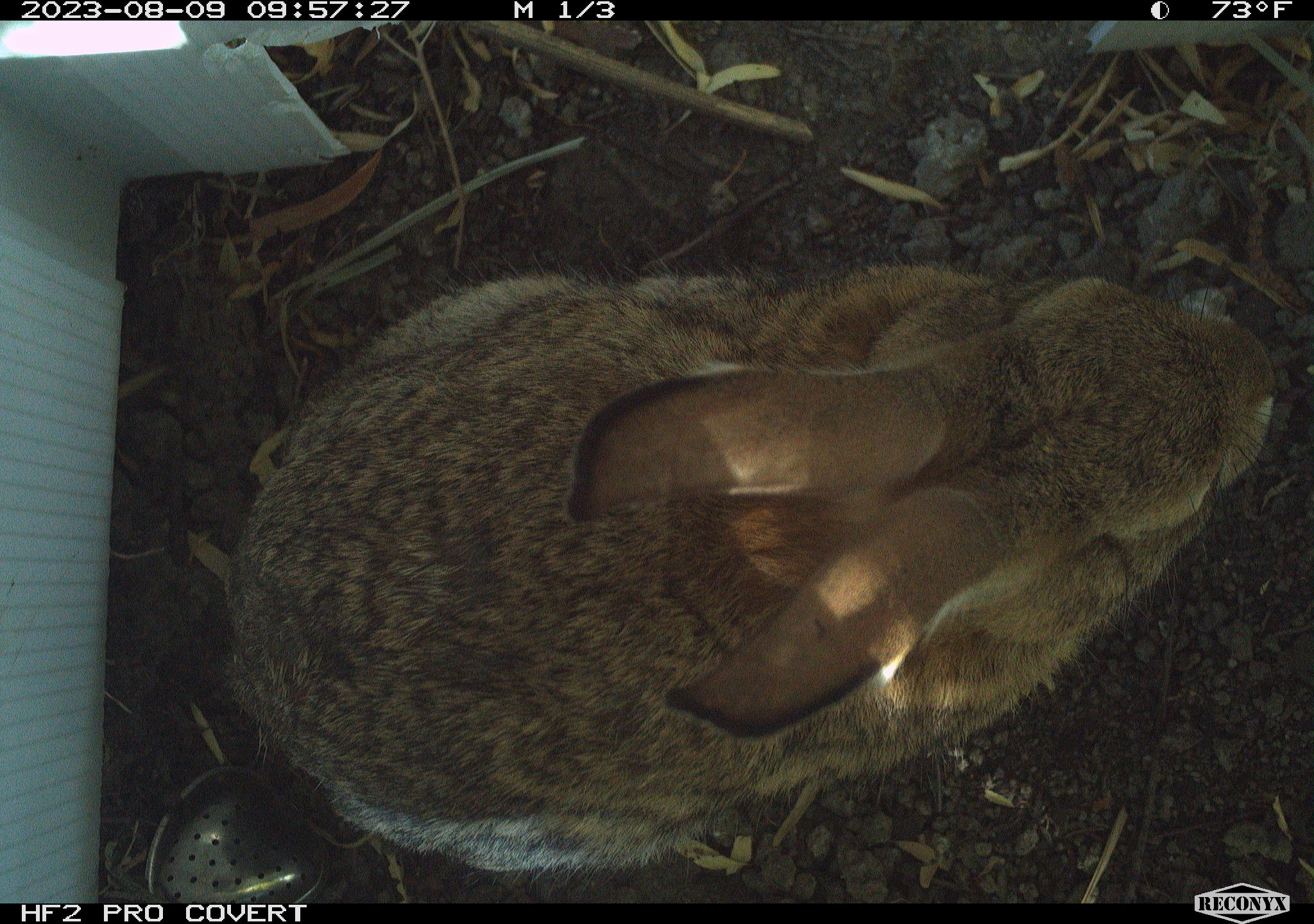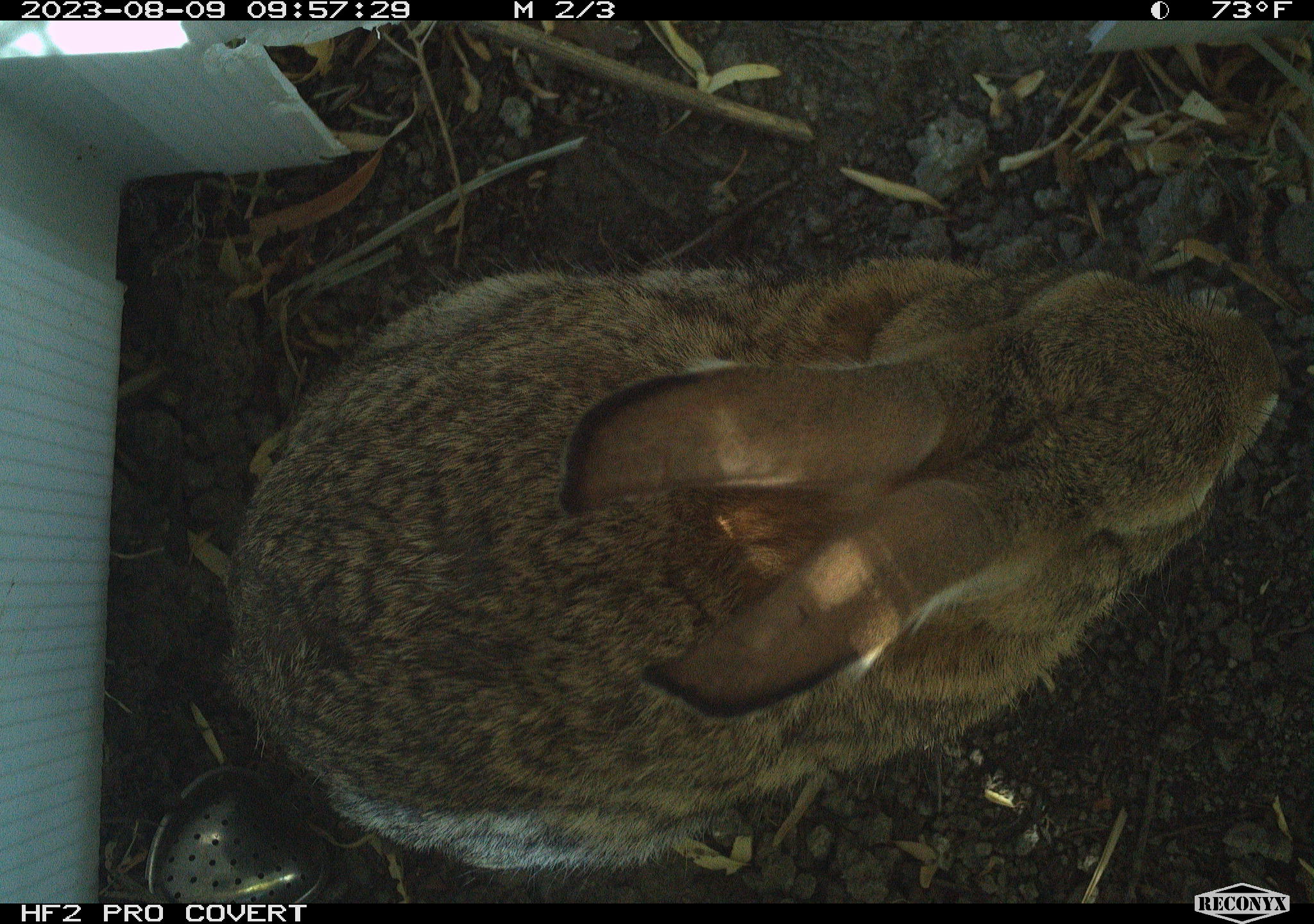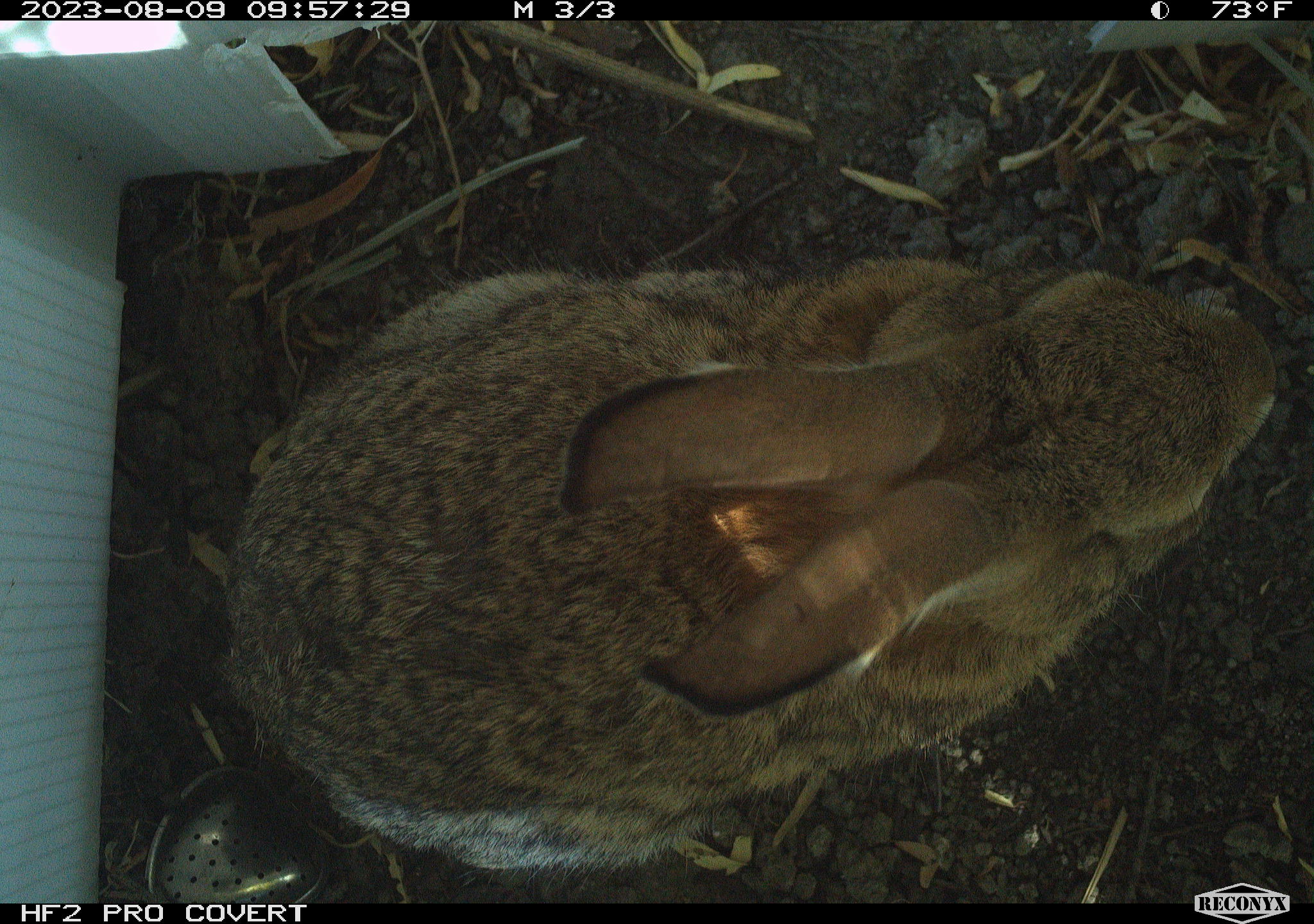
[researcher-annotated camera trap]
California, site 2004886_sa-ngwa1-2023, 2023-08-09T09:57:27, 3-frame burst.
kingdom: Animalia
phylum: Chordata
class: Mammalia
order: Lagomorpha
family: Leporidae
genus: Sylvilagus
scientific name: Sylvilagus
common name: cottontail rabbits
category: sylvilagus species